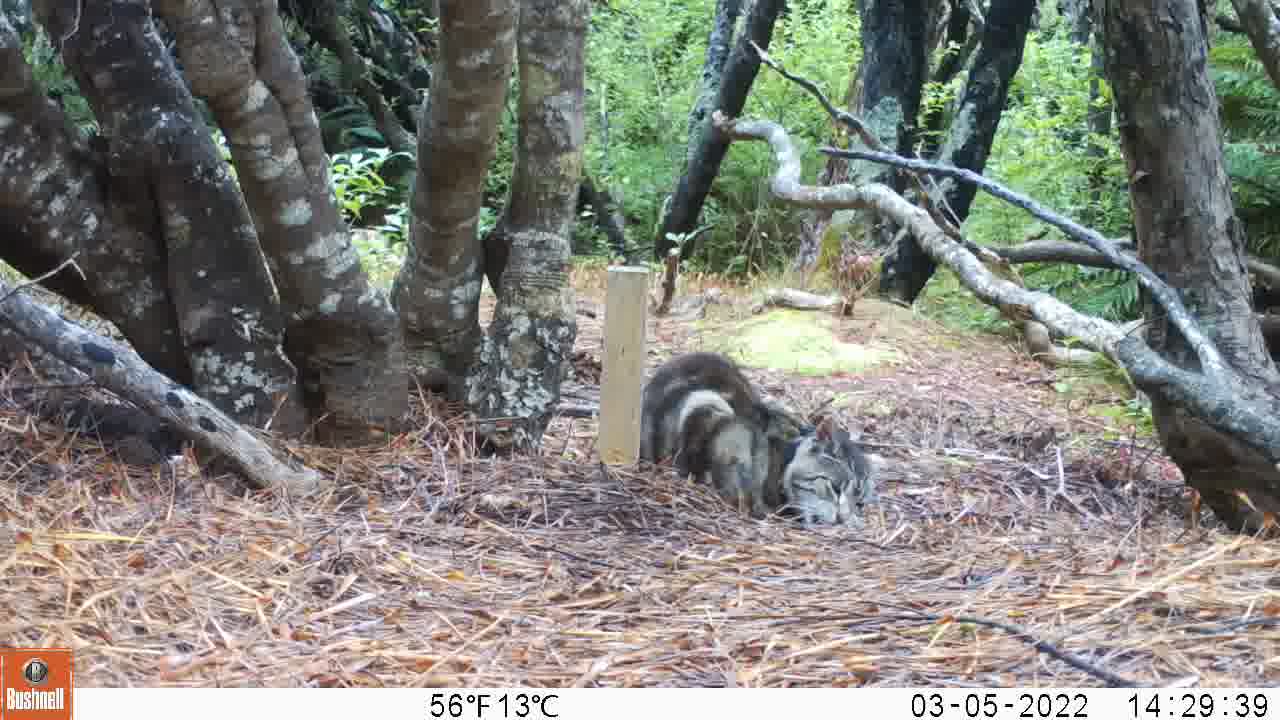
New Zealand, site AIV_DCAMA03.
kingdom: Animalia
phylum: Chordata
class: Mammalia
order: Carnivora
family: Felidae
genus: Felis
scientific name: Felis catus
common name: domestic cat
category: cat